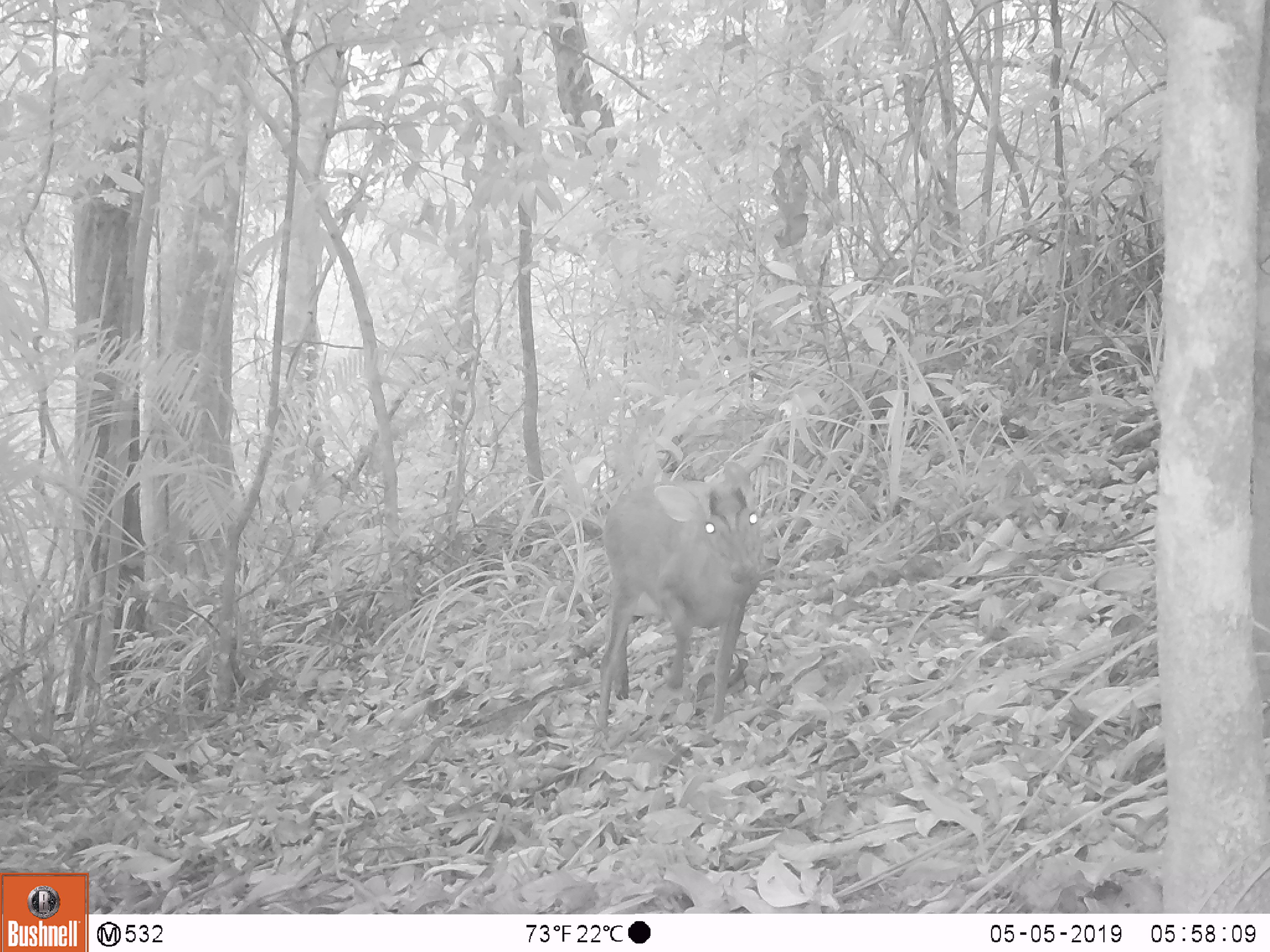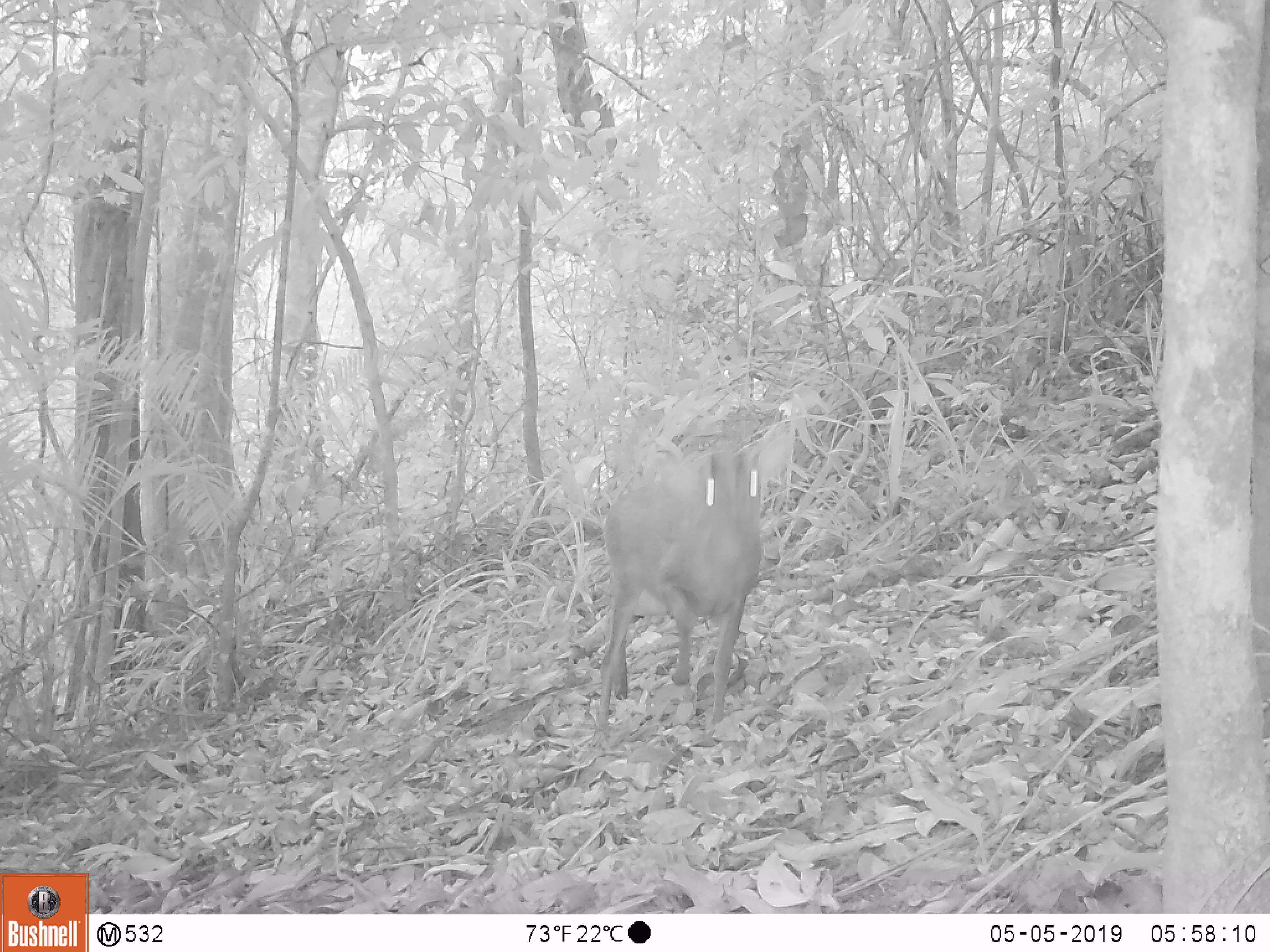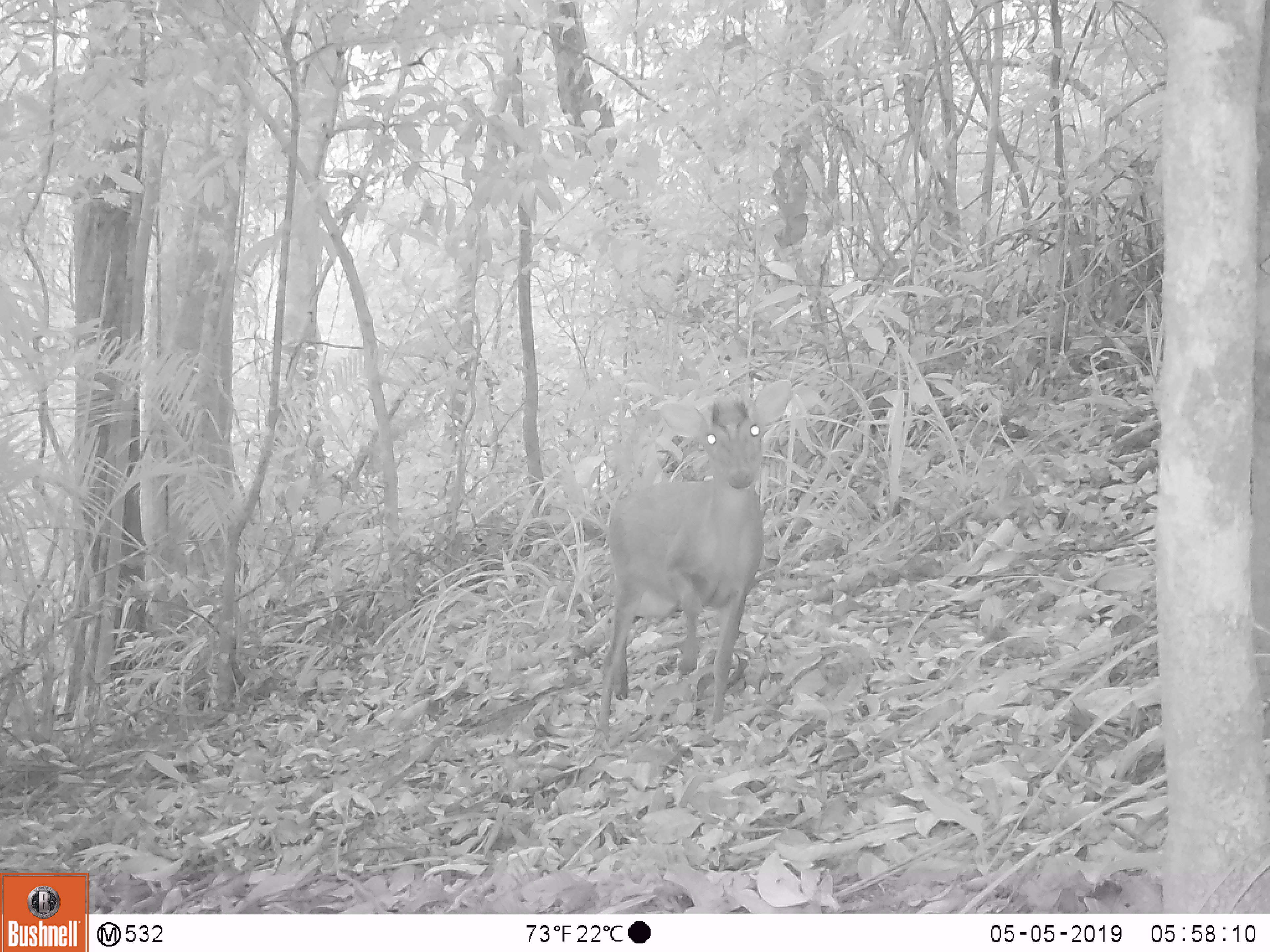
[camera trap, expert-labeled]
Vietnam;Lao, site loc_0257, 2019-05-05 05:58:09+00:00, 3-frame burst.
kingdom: Animalia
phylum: Chordata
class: Mammalia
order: Artiodactyla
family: Cervidae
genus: Muntiacus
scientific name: Muntiacus rooseveltorum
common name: roosevelt's muntjac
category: roosevelts muntjac group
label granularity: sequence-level